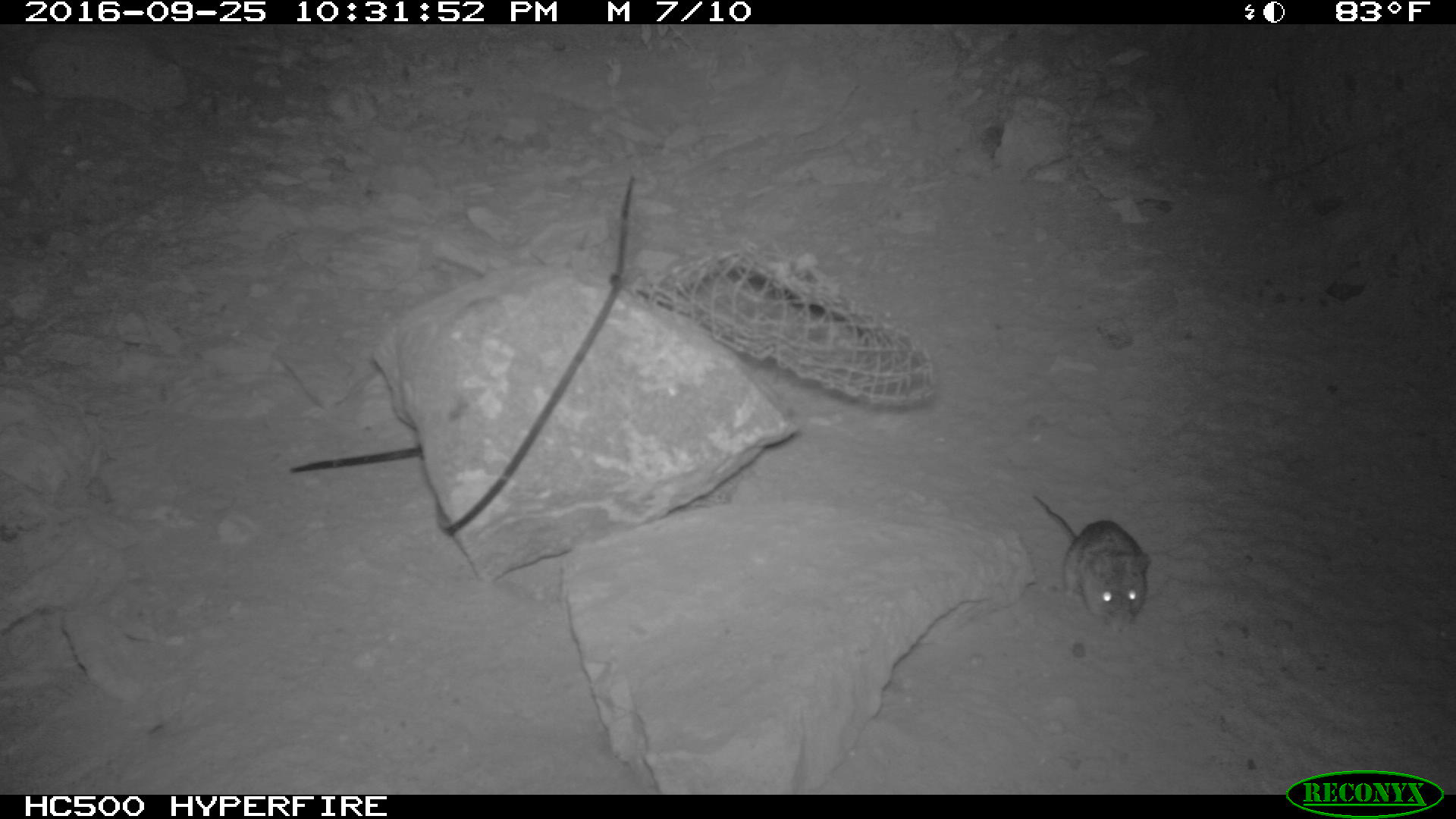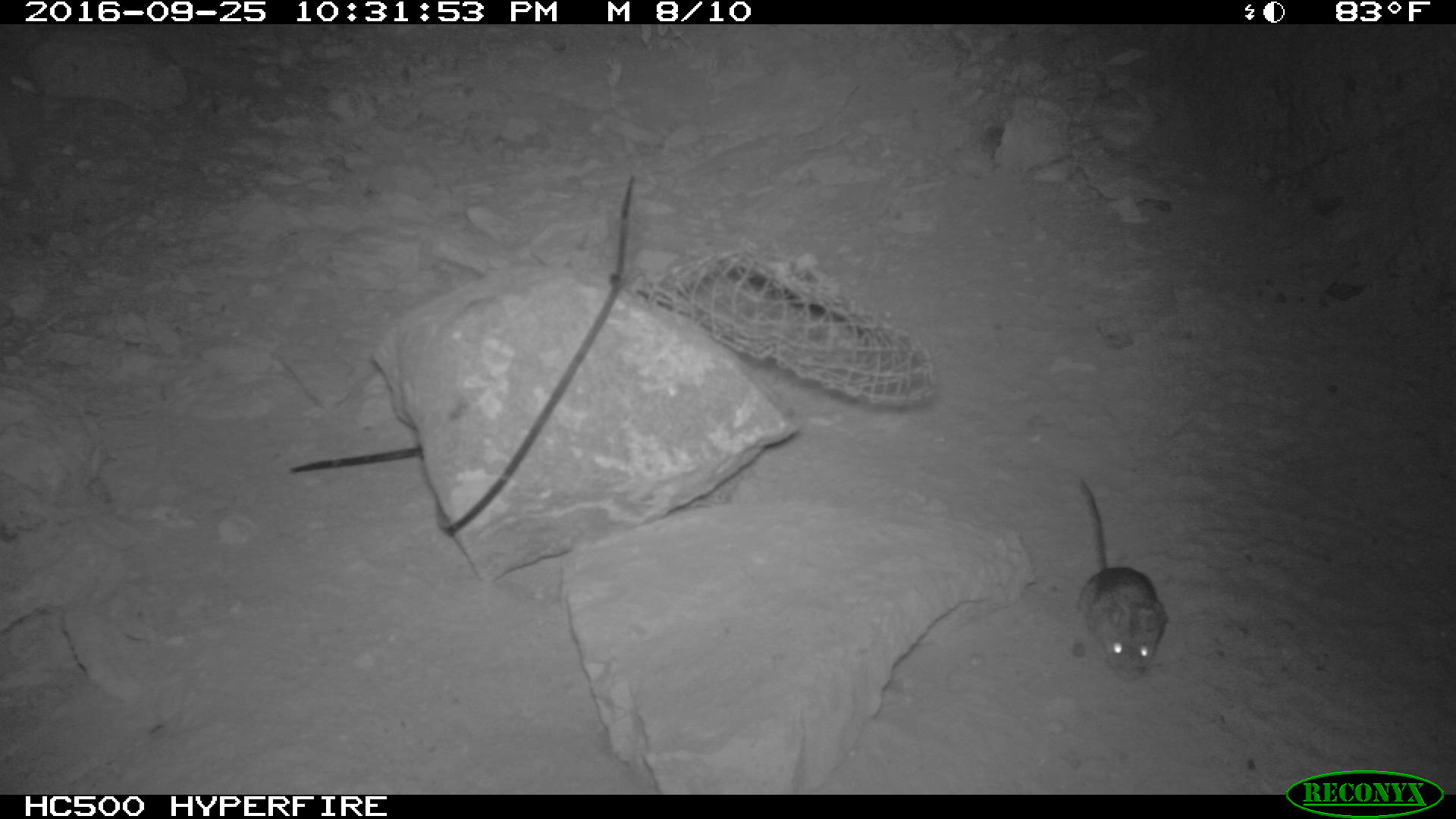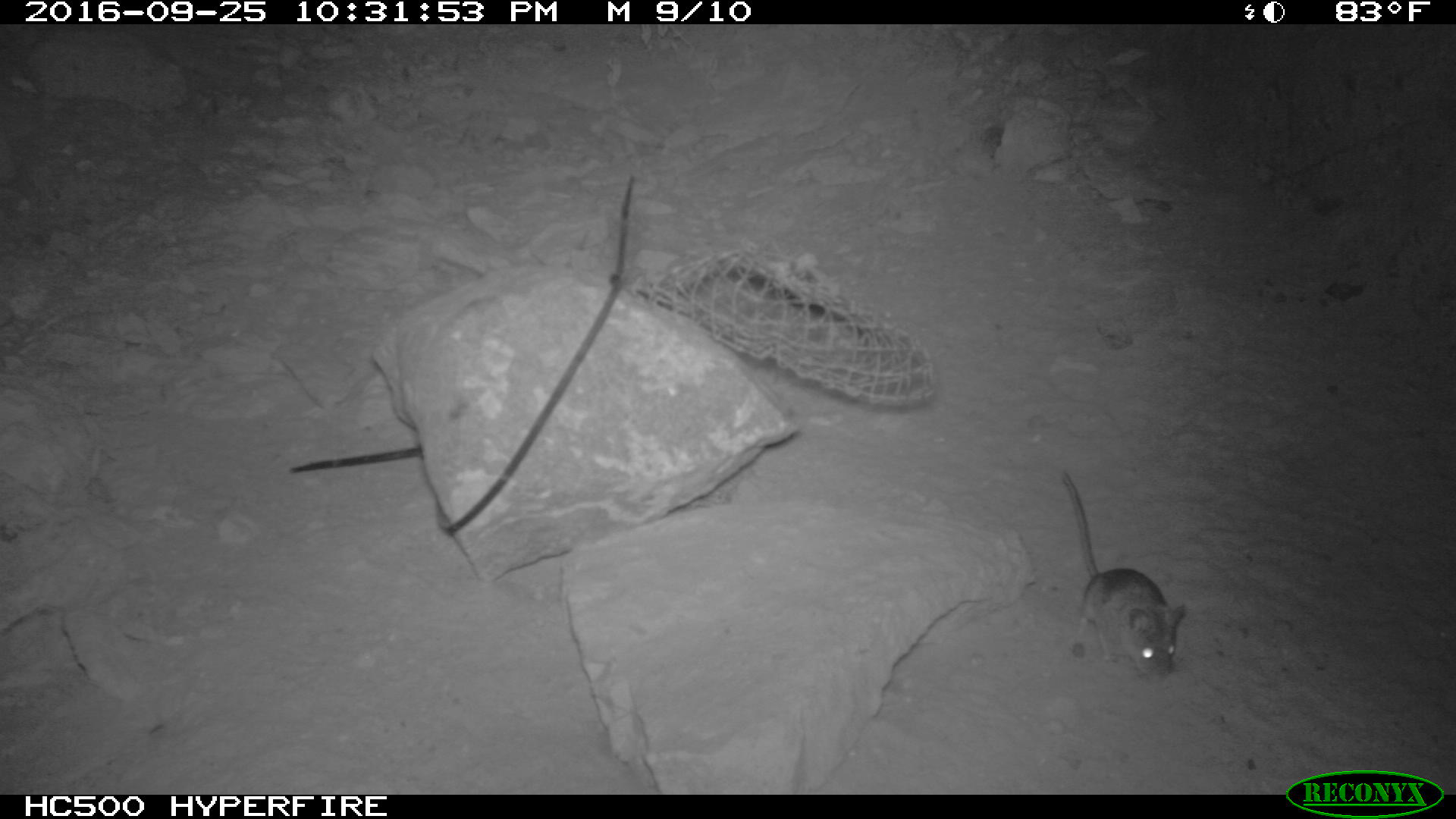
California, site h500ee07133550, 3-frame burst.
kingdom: Animalia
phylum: Chordata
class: Mammalia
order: Rodentia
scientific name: Rodentia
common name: rodent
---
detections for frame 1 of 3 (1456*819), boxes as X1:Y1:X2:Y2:
rodent: 1030:492:1150:632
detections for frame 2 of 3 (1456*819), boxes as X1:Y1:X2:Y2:
rodent: 1078:476:1168:681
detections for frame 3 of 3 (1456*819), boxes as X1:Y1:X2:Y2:
rodent: 1058:467:1188:683